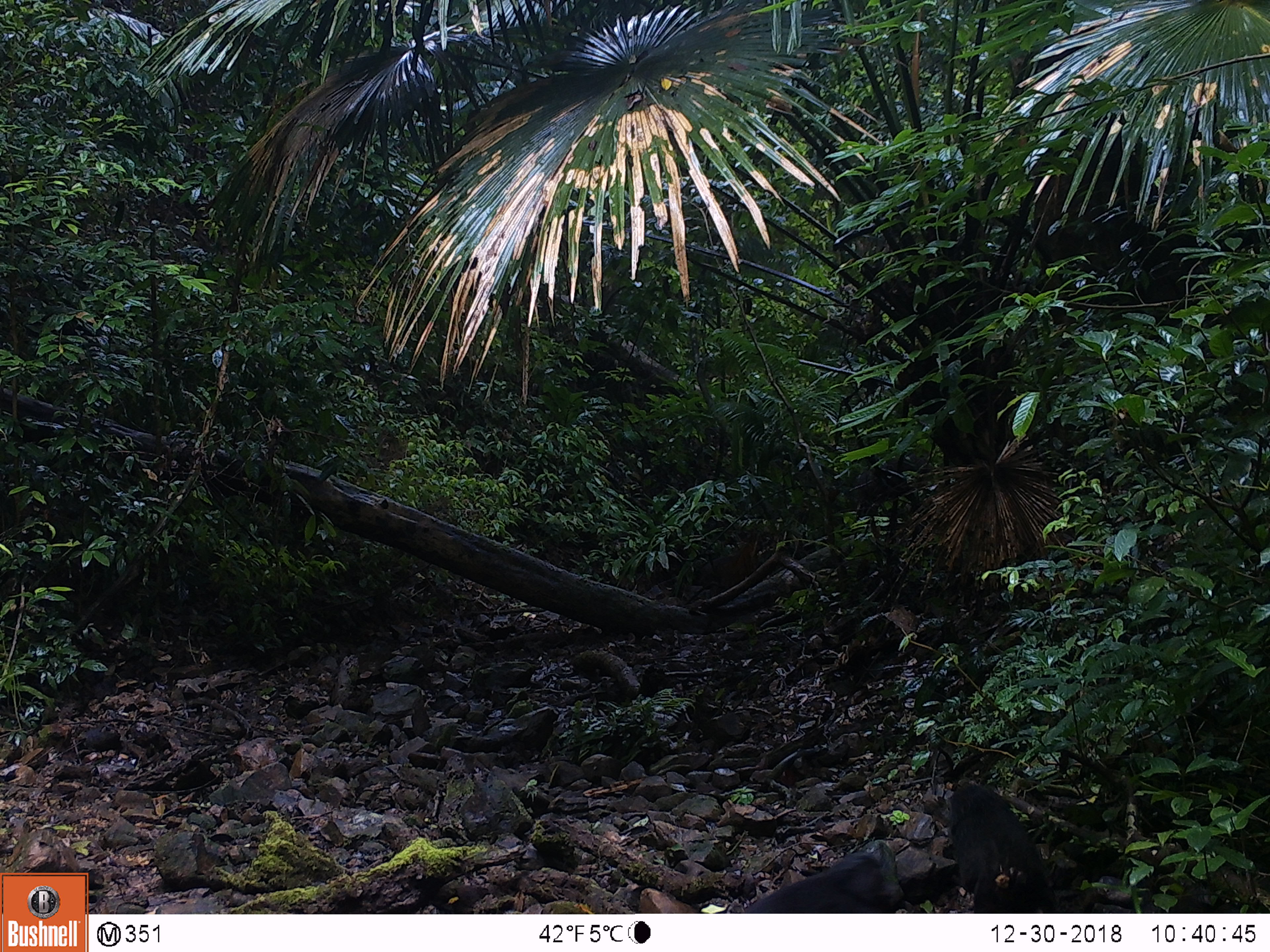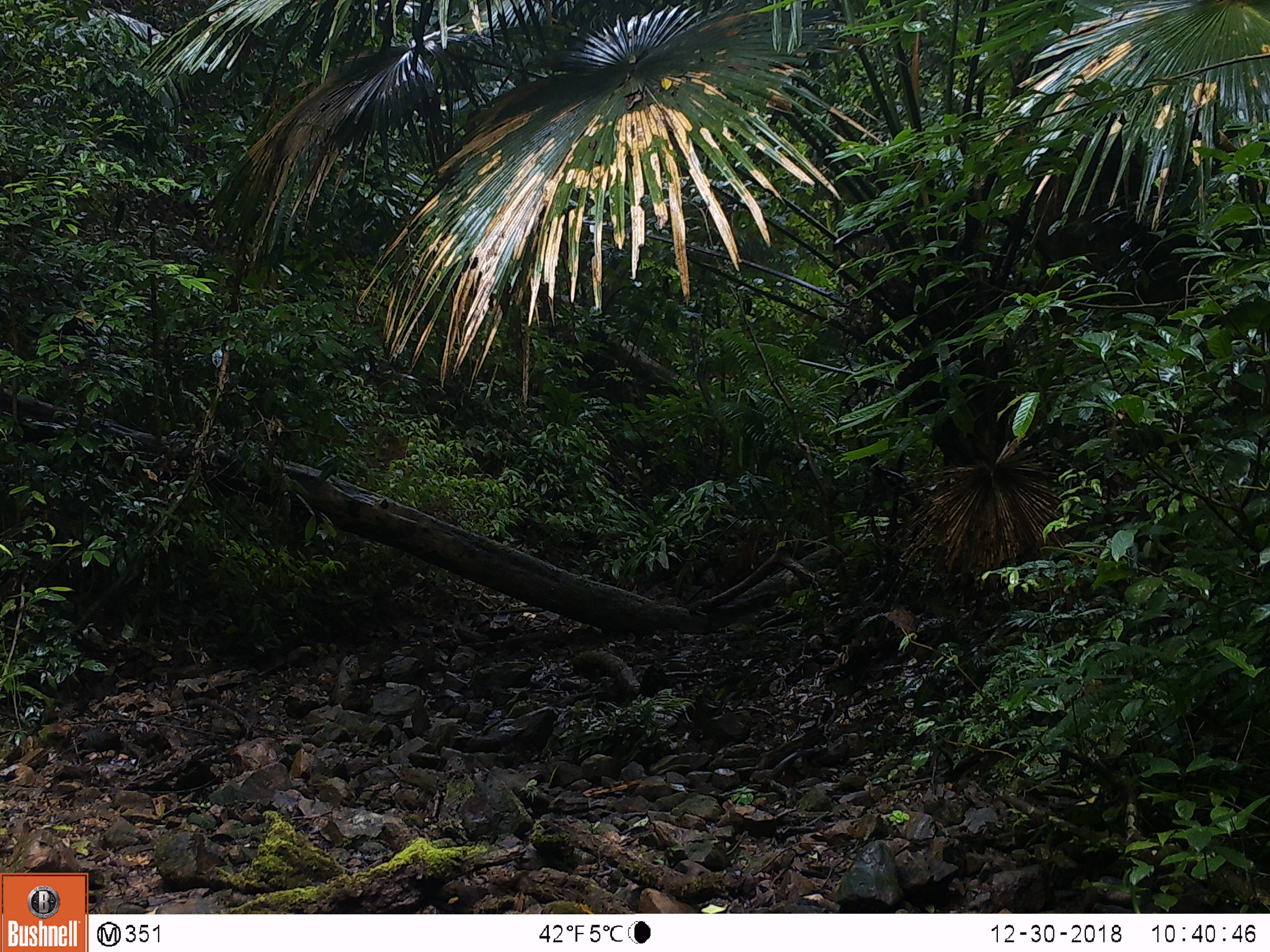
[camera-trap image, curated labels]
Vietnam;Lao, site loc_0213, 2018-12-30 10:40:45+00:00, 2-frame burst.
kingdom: Animalia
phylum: Chordata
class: Mammalia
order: Primates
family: Cercopithecidae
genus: Macaca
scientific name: Macaca arctoides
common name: stump-tailed macaque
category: stump tailed macaque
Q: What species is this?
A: Stump tailed macaque (stump-tailed macaque) (Macaca arctoides).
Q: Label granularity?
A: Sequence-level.